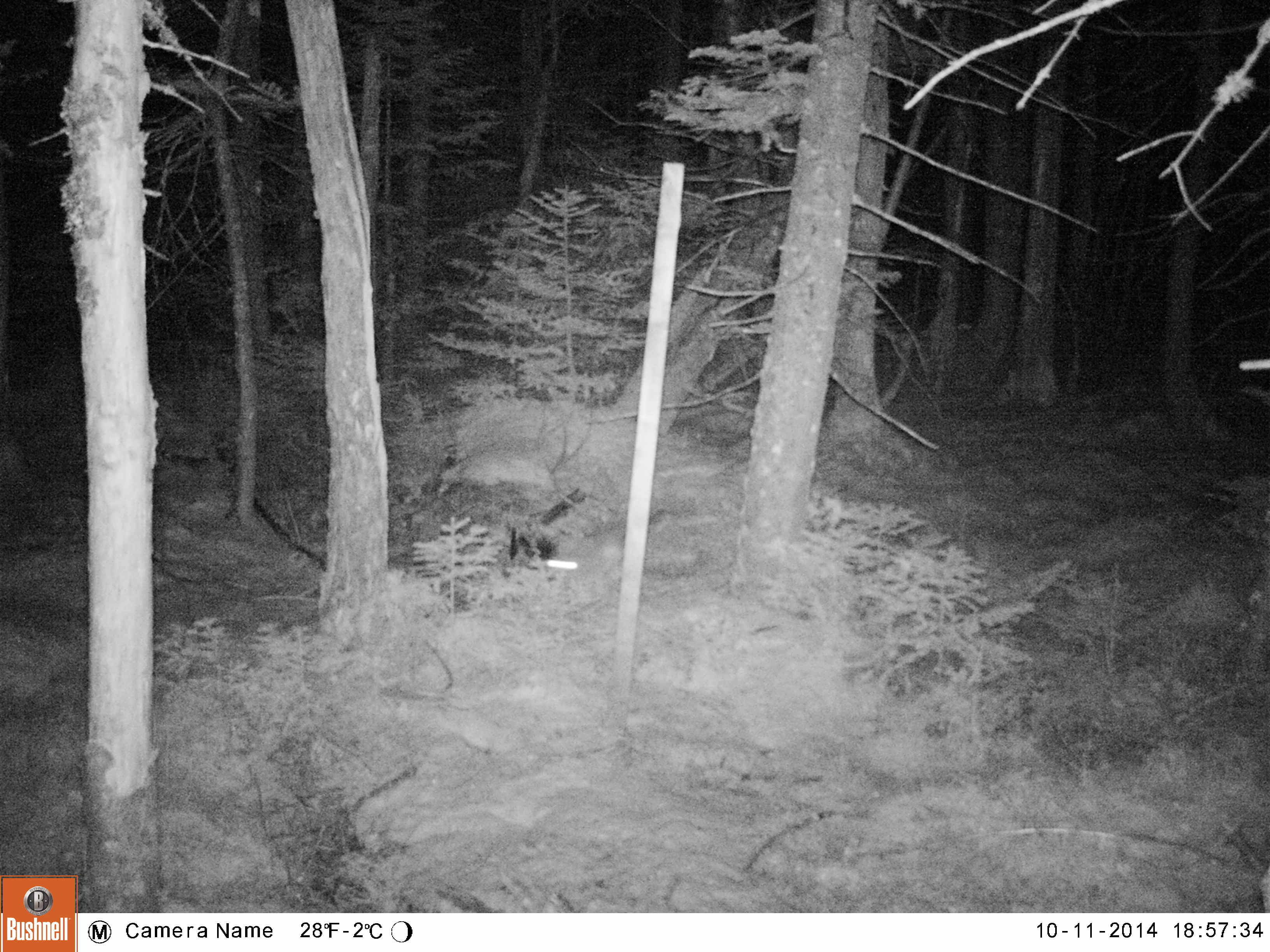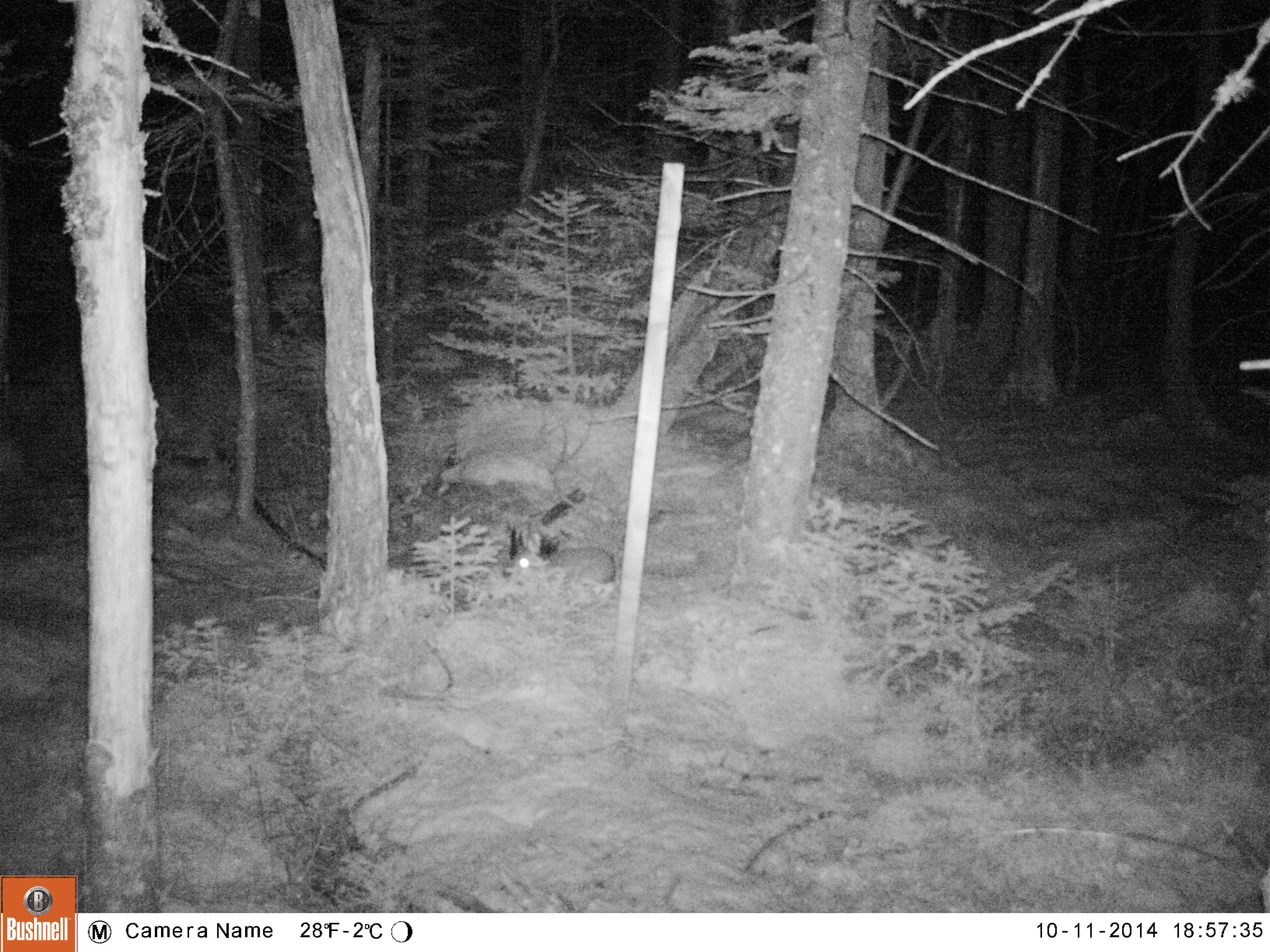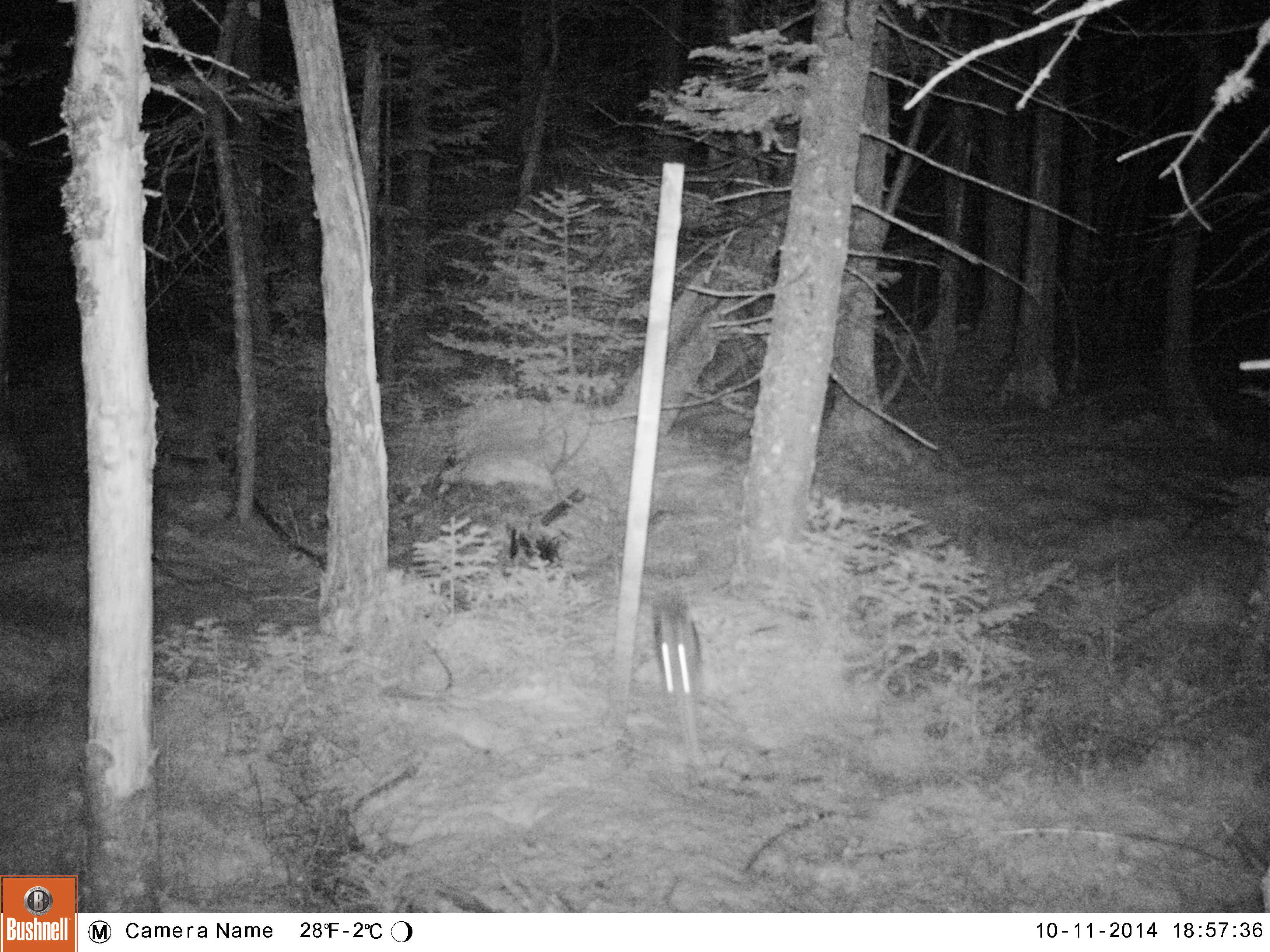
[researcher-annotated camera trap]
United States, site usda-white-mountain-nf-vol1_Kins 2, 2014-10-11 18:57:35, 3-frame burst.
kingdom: Animalia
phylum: Chordata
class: Mammalia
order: Lagomorpha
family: Leporidae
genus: Lepus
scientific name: Lepus americanus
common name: snowshoe hare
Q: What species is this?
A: Snowshoe hare (Lepus americanus).